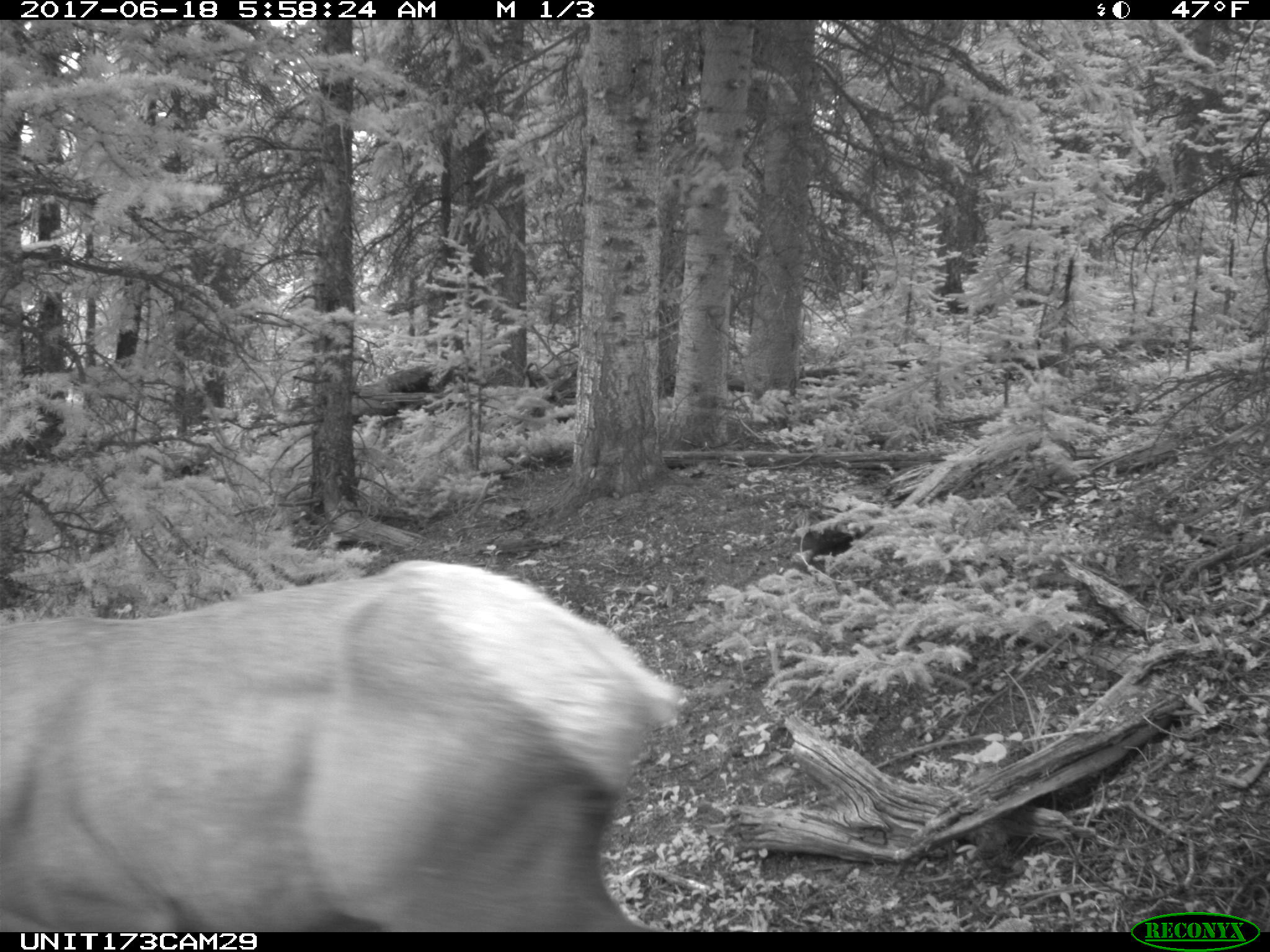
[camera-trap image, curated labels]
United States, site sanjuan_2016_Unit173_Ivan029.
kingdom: Animalia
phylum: Chordata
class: Mammalia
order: Artiodactyla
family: Cervidae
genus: Cervus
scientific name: Cervus elaphus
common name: red deer